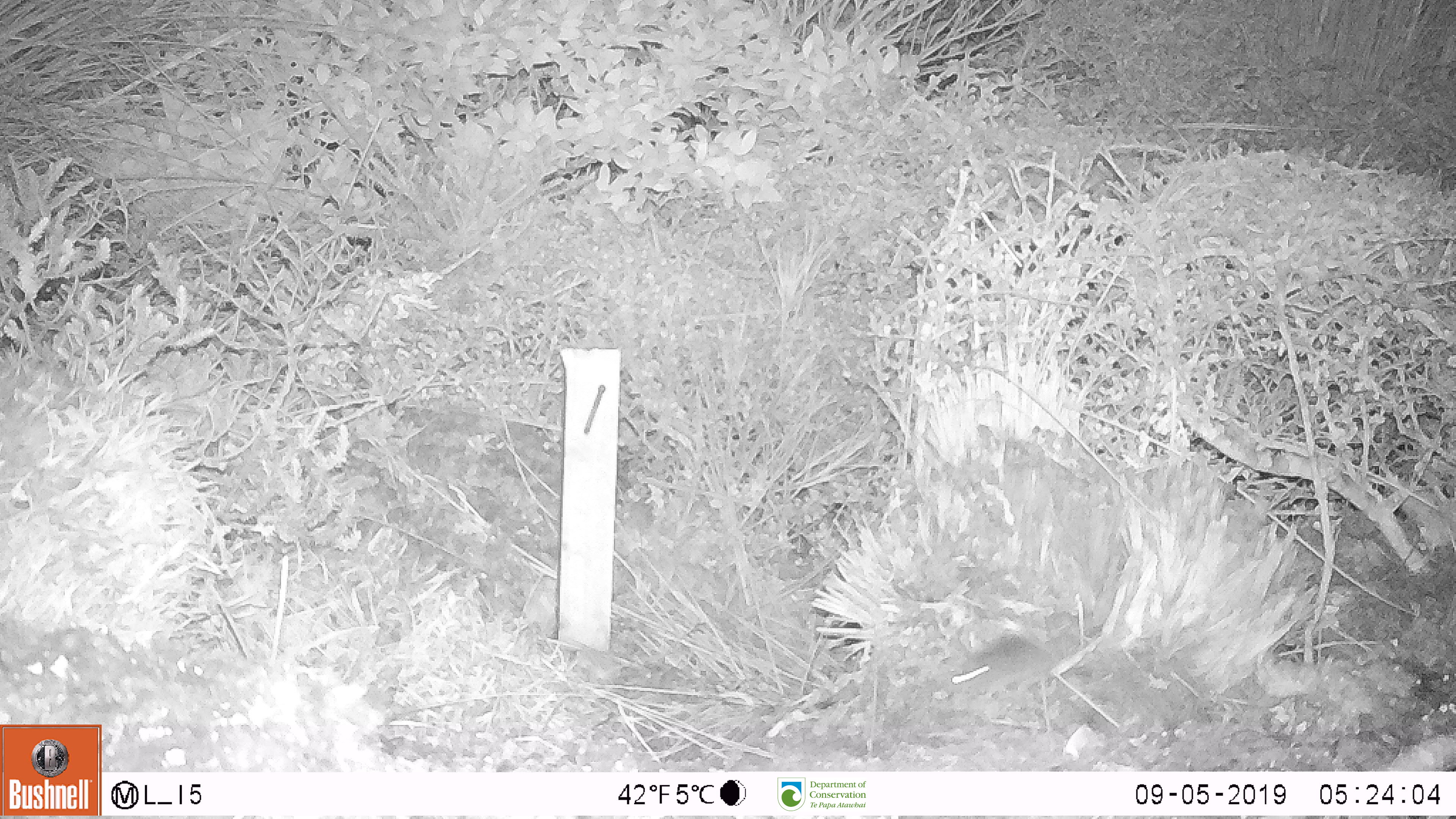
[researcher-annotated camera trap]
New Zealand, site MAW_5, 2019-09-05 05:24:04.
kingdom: Animalia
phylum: Chordata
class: Mammalia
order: Rodentia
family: Muridae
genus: Mus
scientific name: Mus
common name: mouse